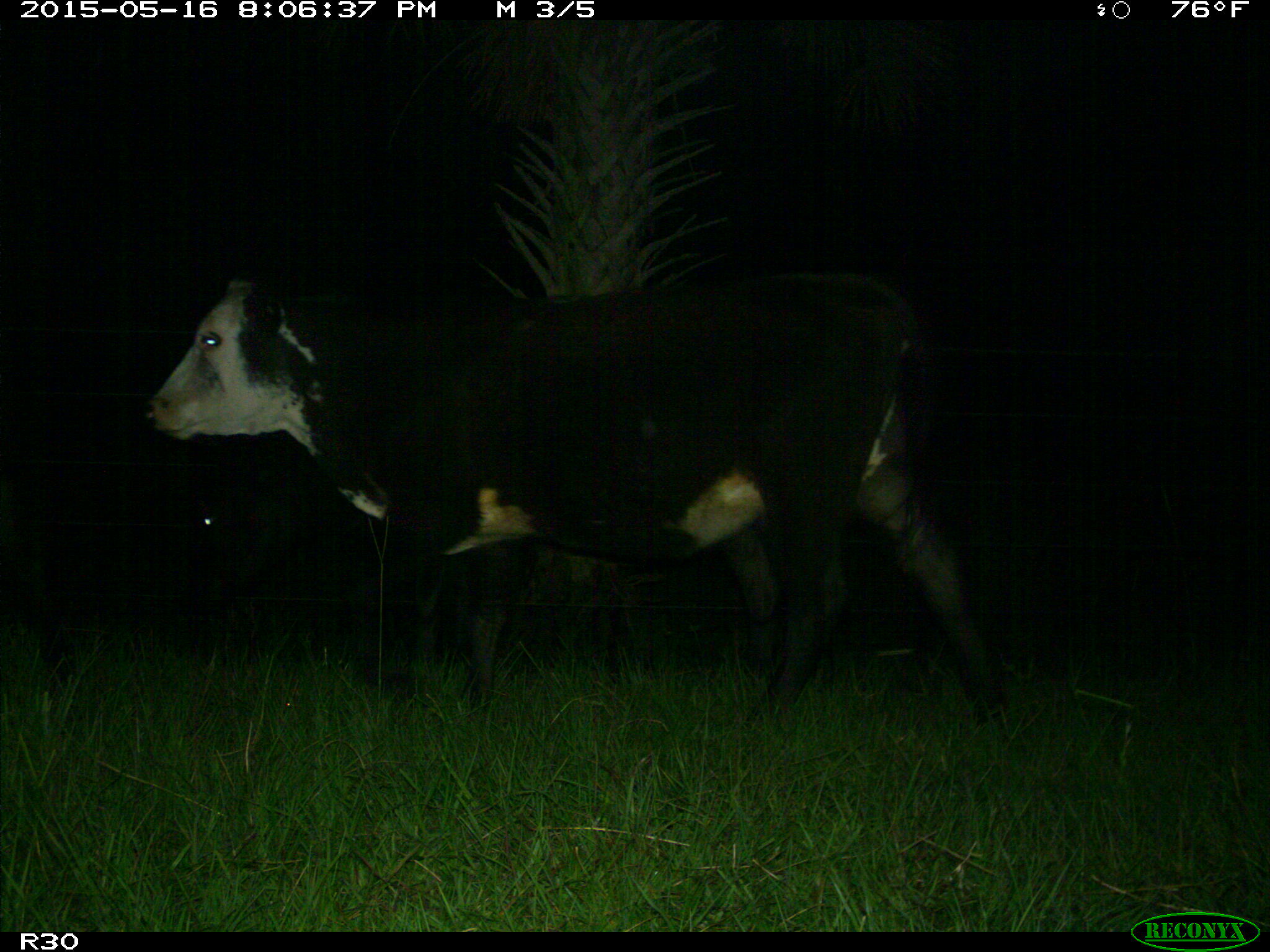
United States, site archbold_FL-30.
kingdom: Animalia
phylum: Chordata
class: Mammalia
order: Artiodactyla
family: Bovidae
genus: Bos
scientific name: Bos taurus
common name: domestic cow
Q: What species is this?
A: Bos taurus (domestic cow).